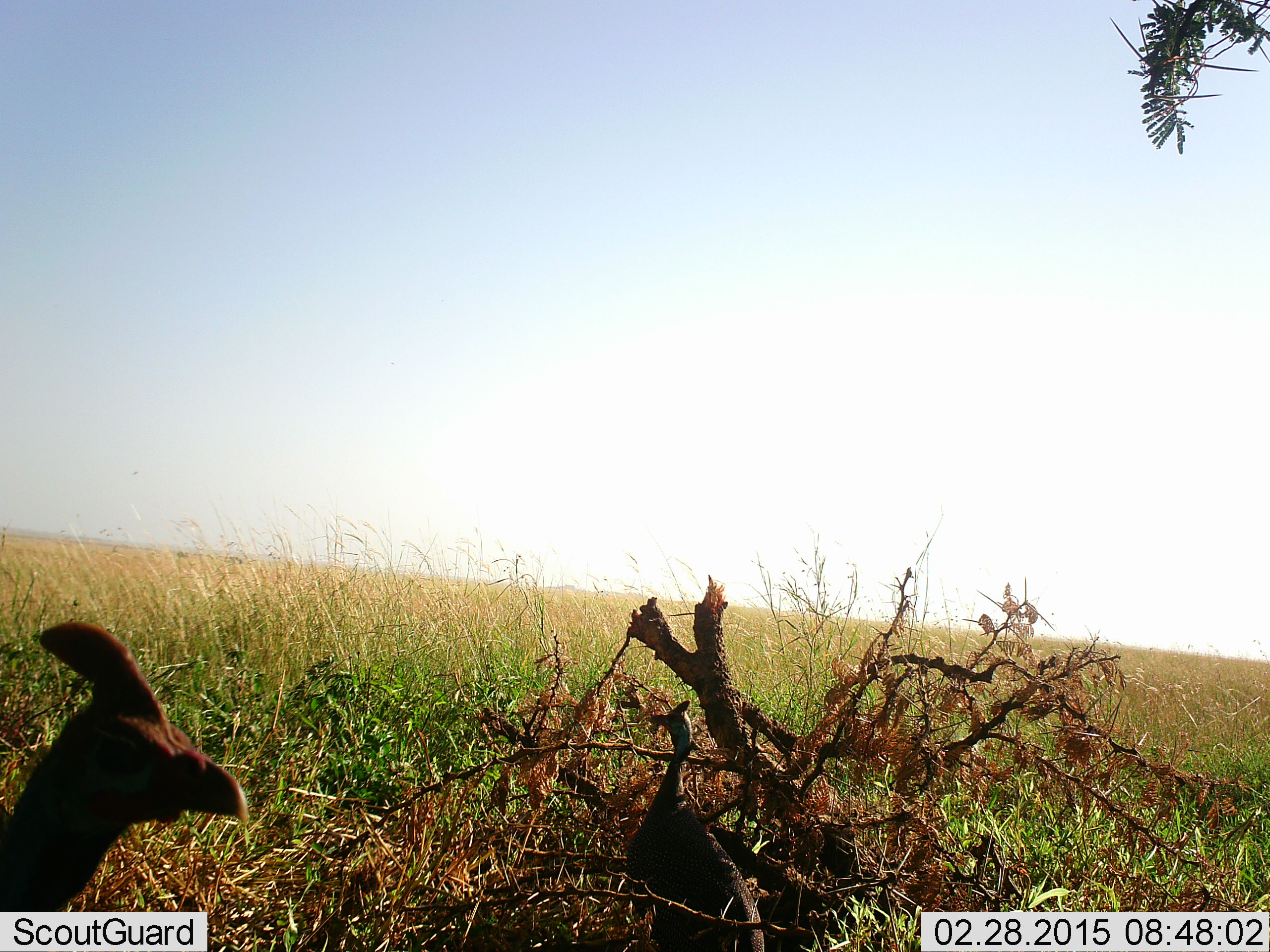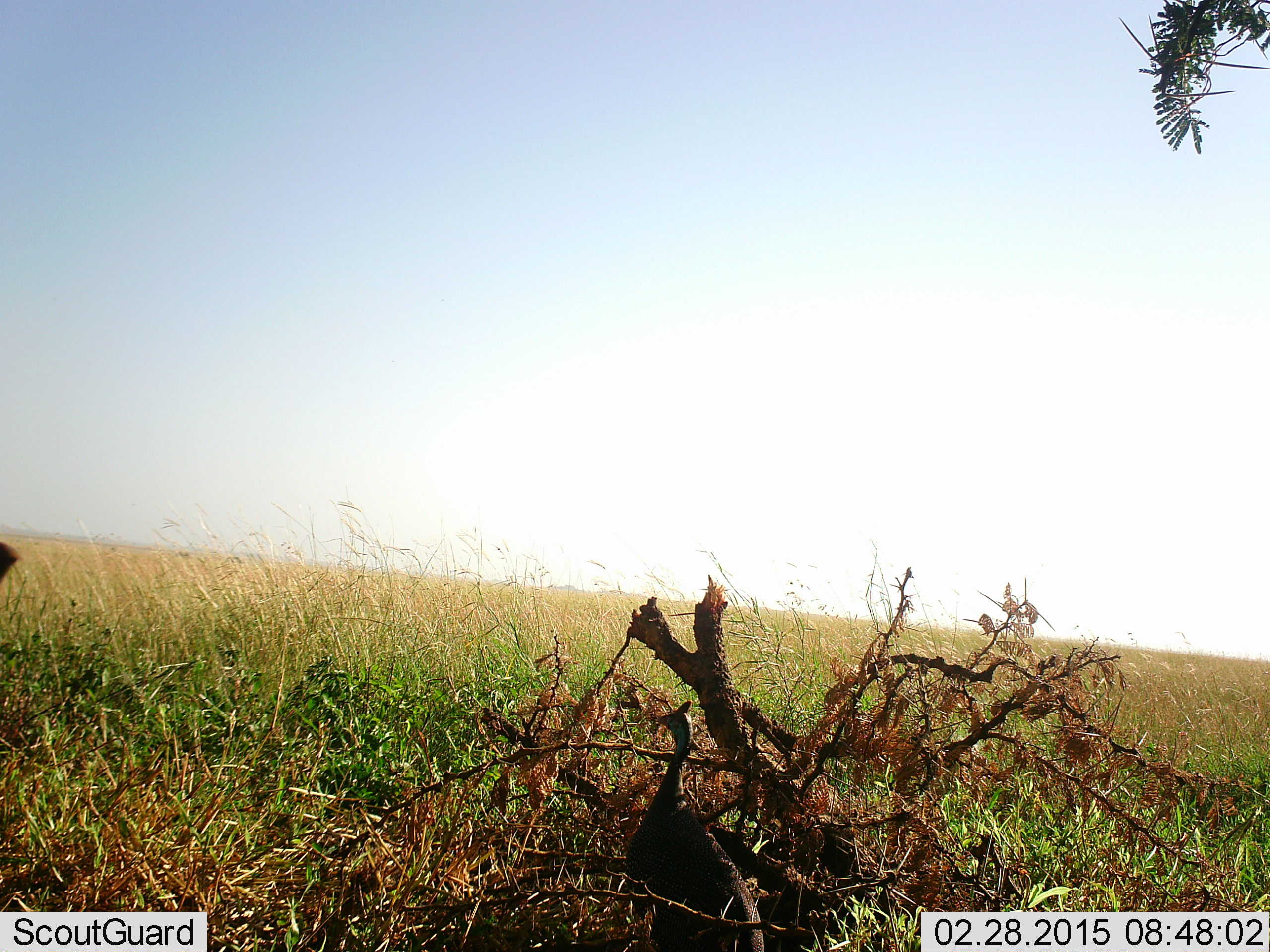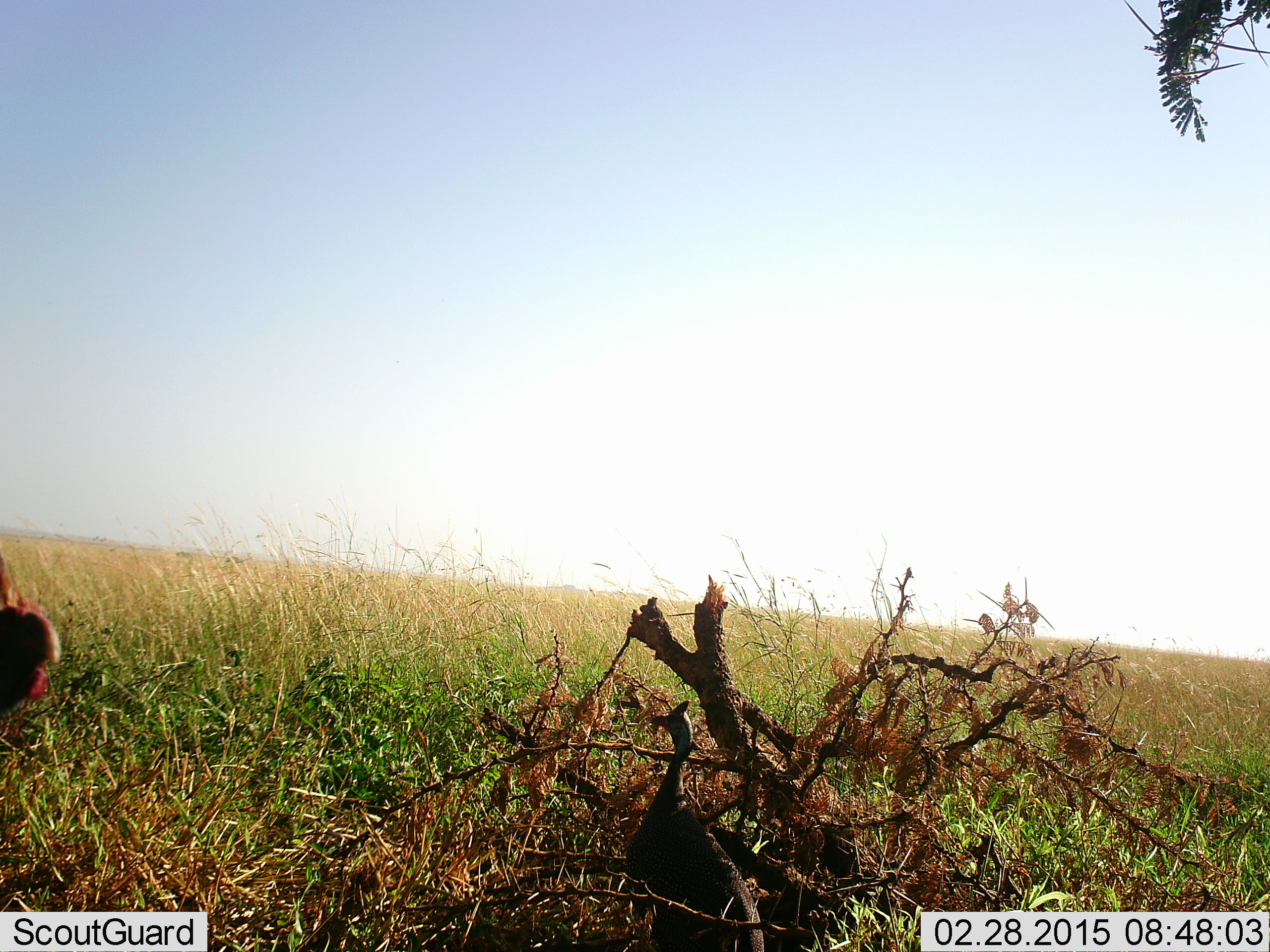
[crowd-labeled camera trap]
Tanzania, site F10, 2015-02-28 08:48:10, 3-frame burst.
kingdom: Animalia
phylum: Chordata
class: Aves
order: Galliformes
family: Numididae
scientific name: Numididae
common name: guinea fowl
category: guineafowl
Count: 2.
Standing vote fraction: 70%.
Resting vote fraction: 0%.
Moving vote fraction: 60%.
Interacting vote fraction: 0%.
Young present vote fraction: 0%.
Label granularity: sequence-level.